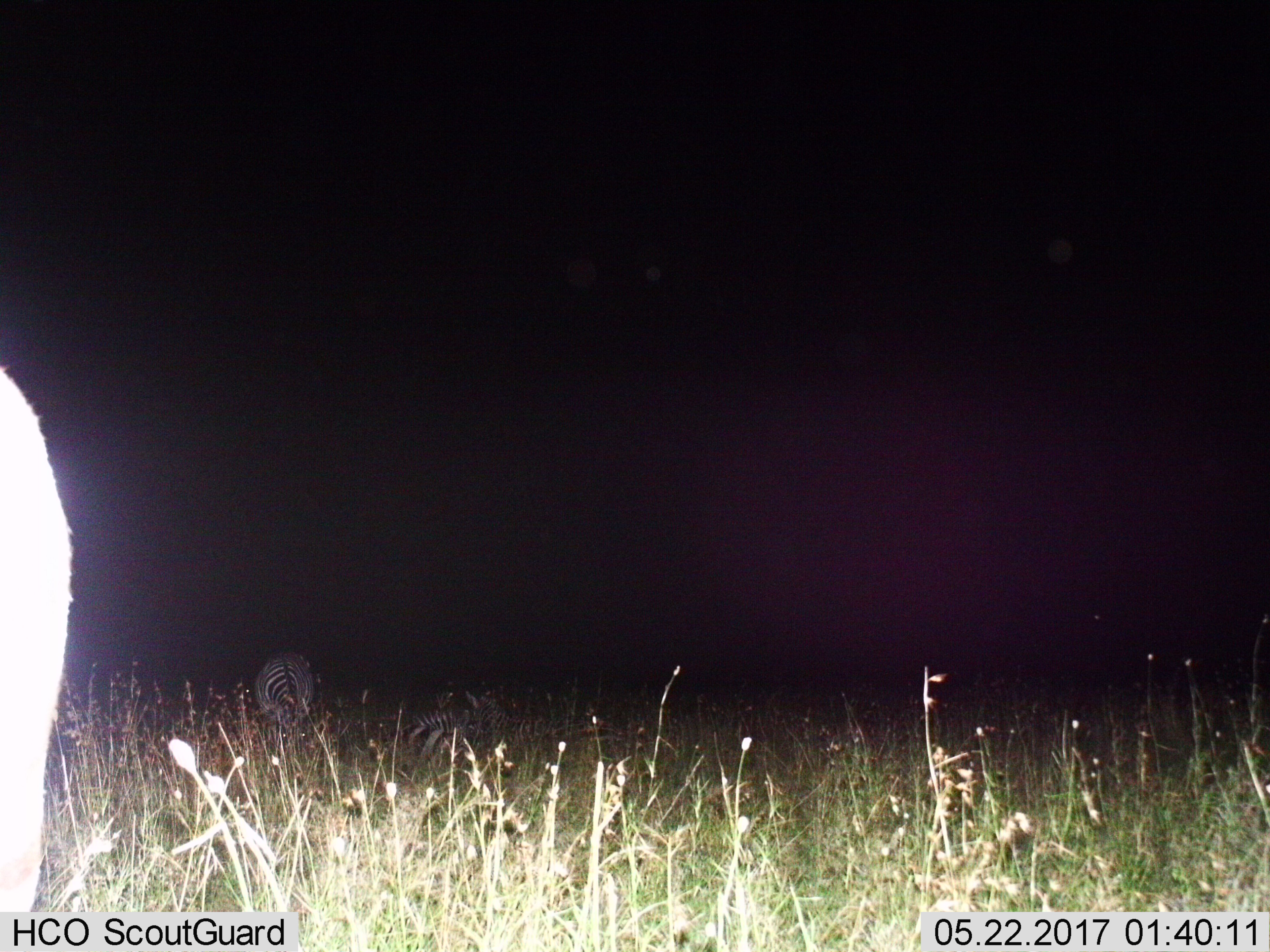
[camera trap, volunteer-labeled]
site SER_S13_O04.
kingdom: Animalia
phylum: Chordata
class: Mammalia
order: Perissodactyla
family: Equidae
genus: Equus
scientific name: Equus quagga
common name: plains zebra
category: zebraplains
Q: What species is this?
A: Zebraplains (plains zebra) (Equus quagga).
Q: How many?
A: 3.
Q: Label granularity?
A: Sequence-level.